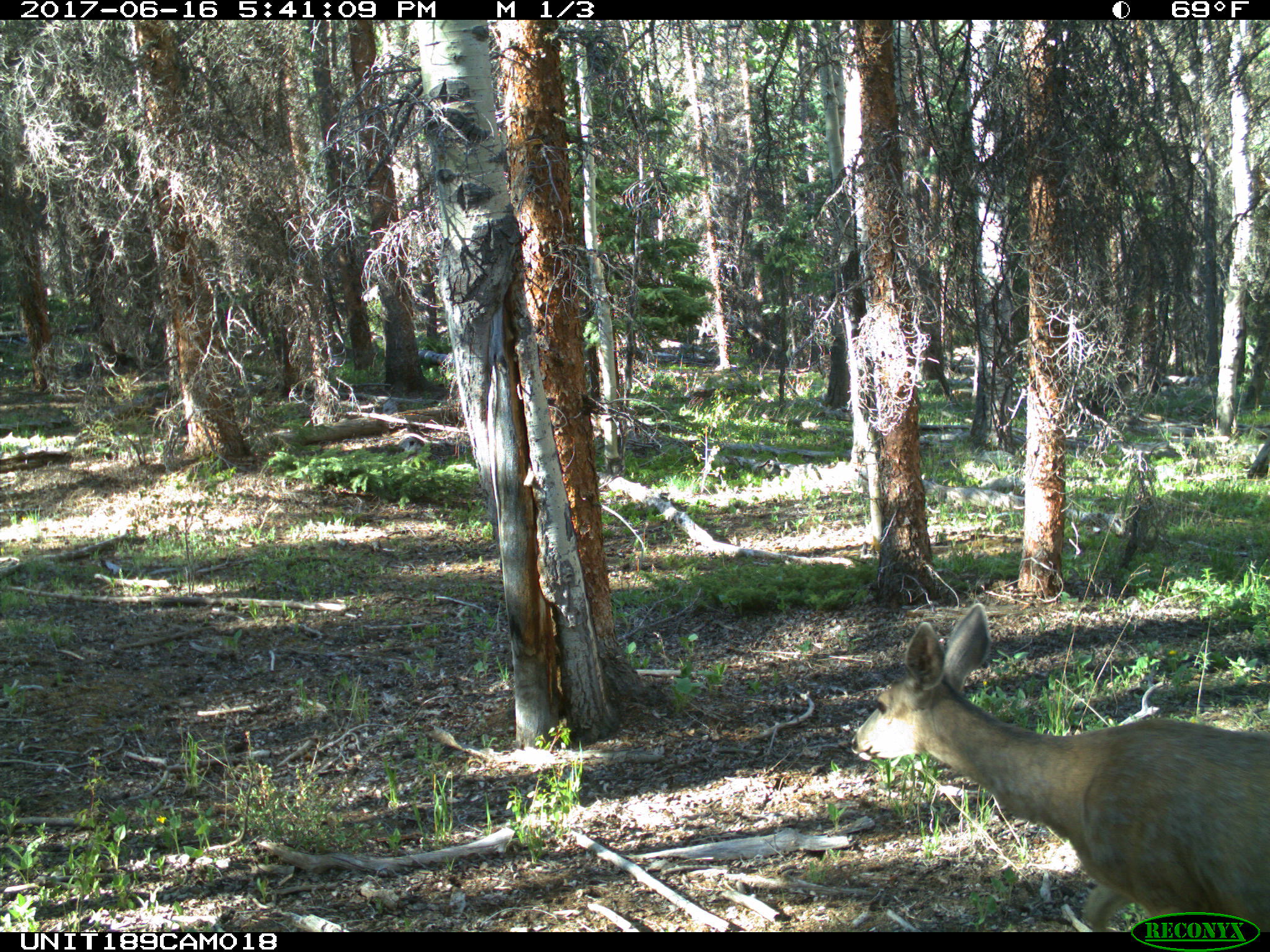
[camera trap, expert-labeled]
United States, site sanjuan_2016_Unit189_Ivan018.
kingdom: Animalia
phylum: Chordata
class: Mammalia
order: Artiodactyla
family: Cervidae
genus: Odocoileus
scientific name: Odocoileus hemionus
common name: mule deer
Odocoileus hemionus (mule deer).